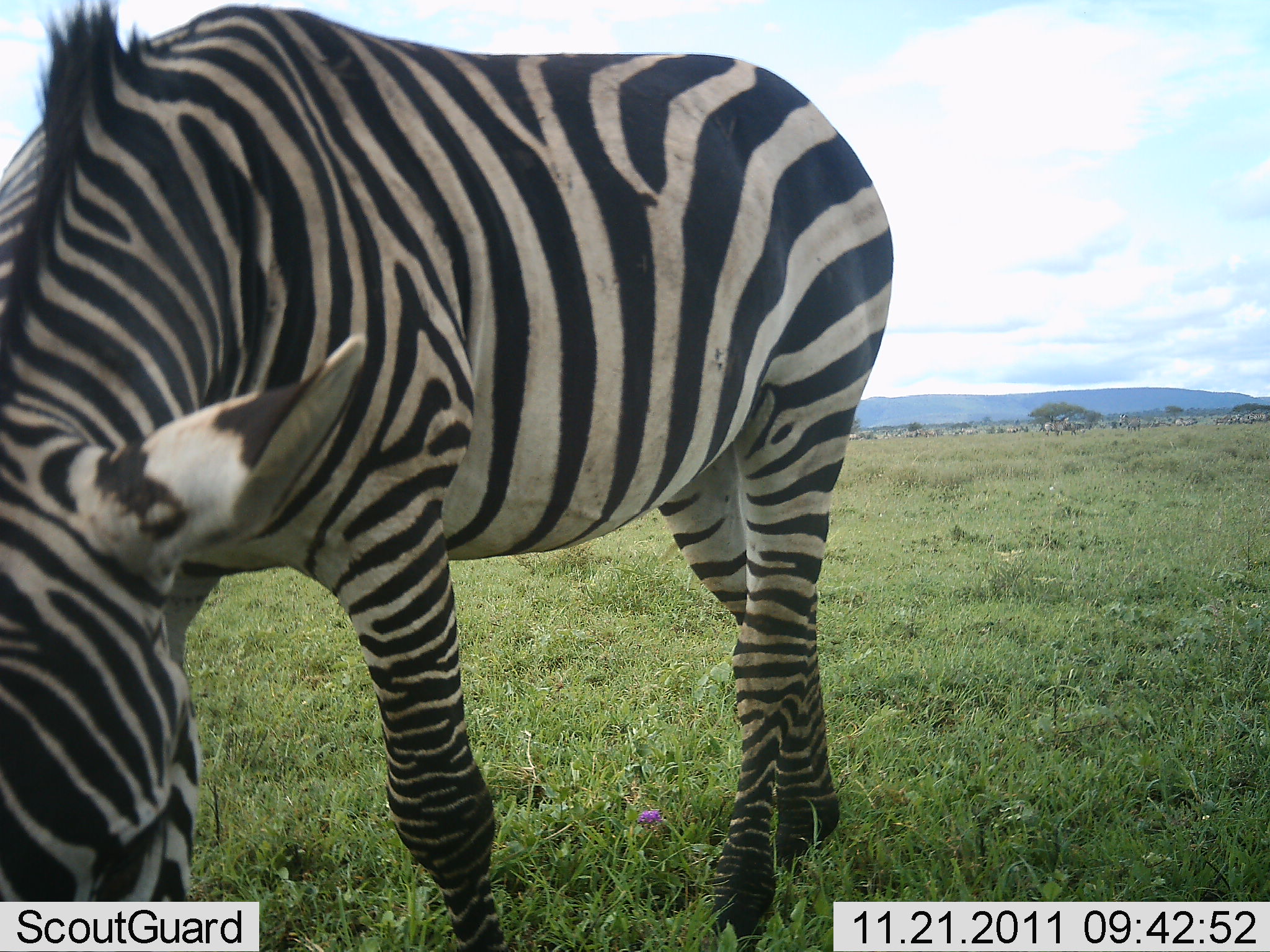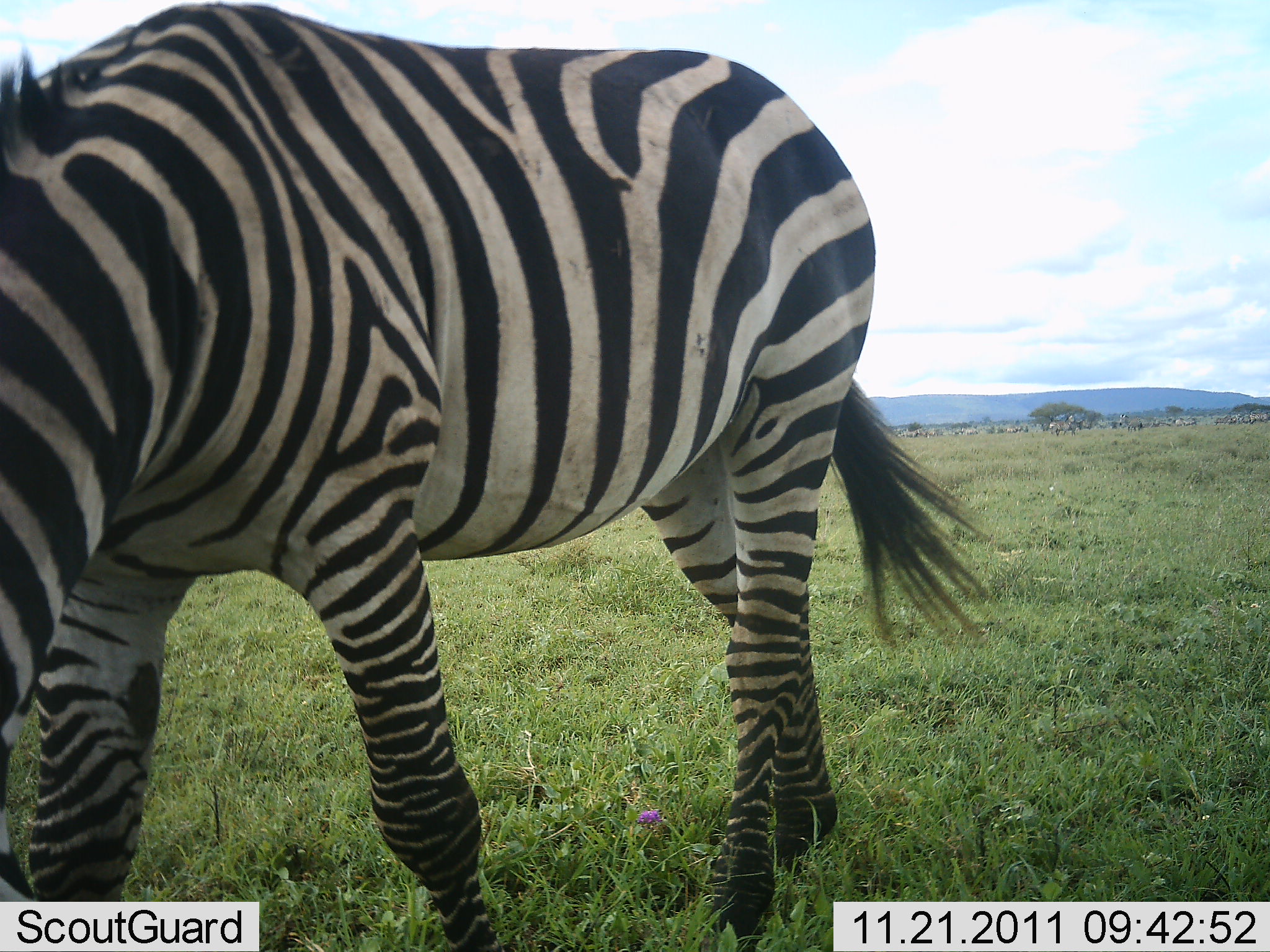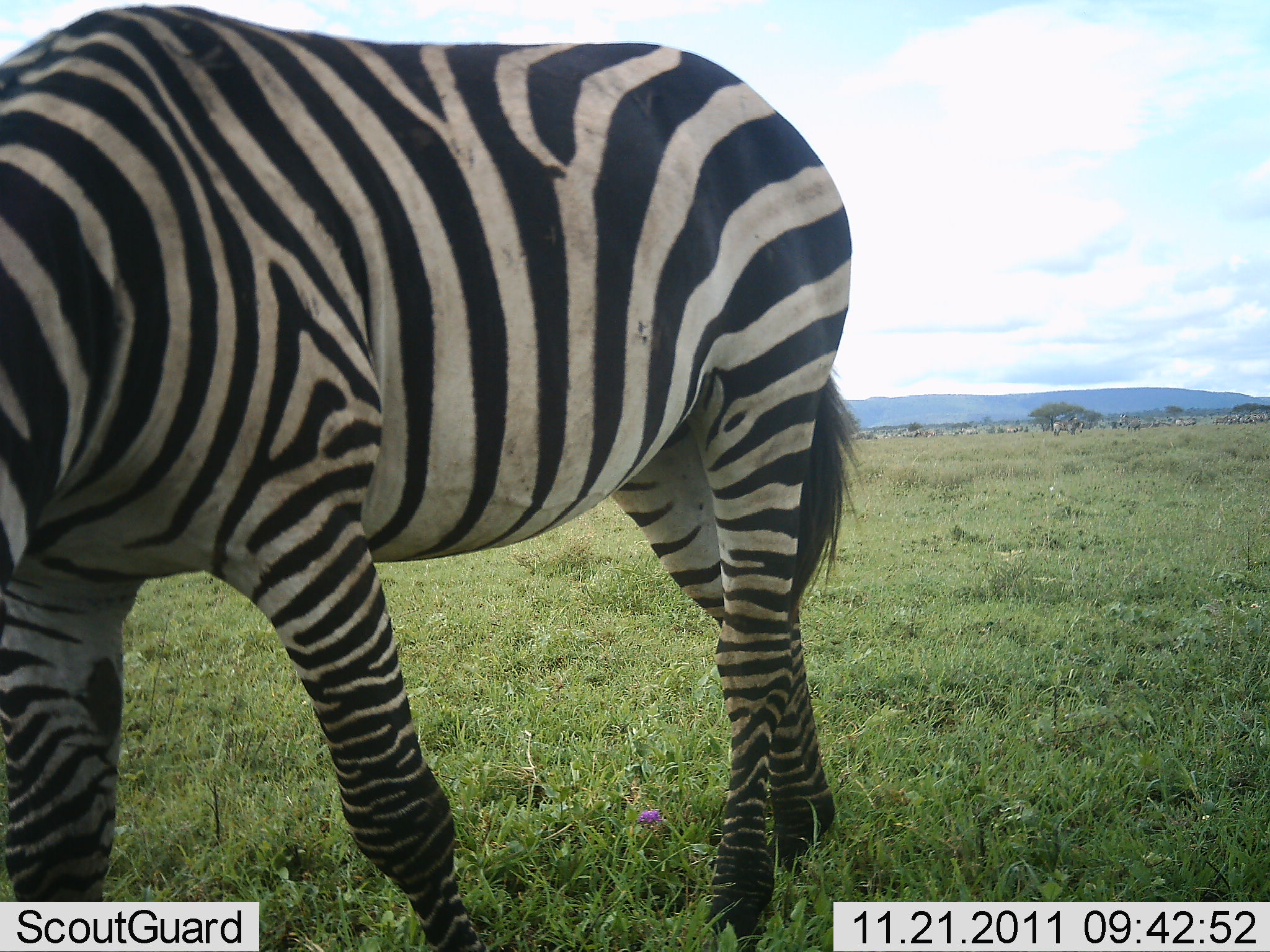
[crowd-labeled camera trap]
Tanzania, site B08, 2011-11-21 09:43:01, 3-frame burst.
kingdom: Animalia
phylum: Chordata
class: Mammalia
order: Perissodactyla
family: Equidae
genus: Equus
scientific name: Equus quagga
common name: plains zebra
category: zebra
Zebra (plains zebra) (Equus quagga), count 1. Behavior (volunteer vote fractions): standing 0%, resting 0%, moving 7%, interacting 0%. Young present (vote fraction): 0%. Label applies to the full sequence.